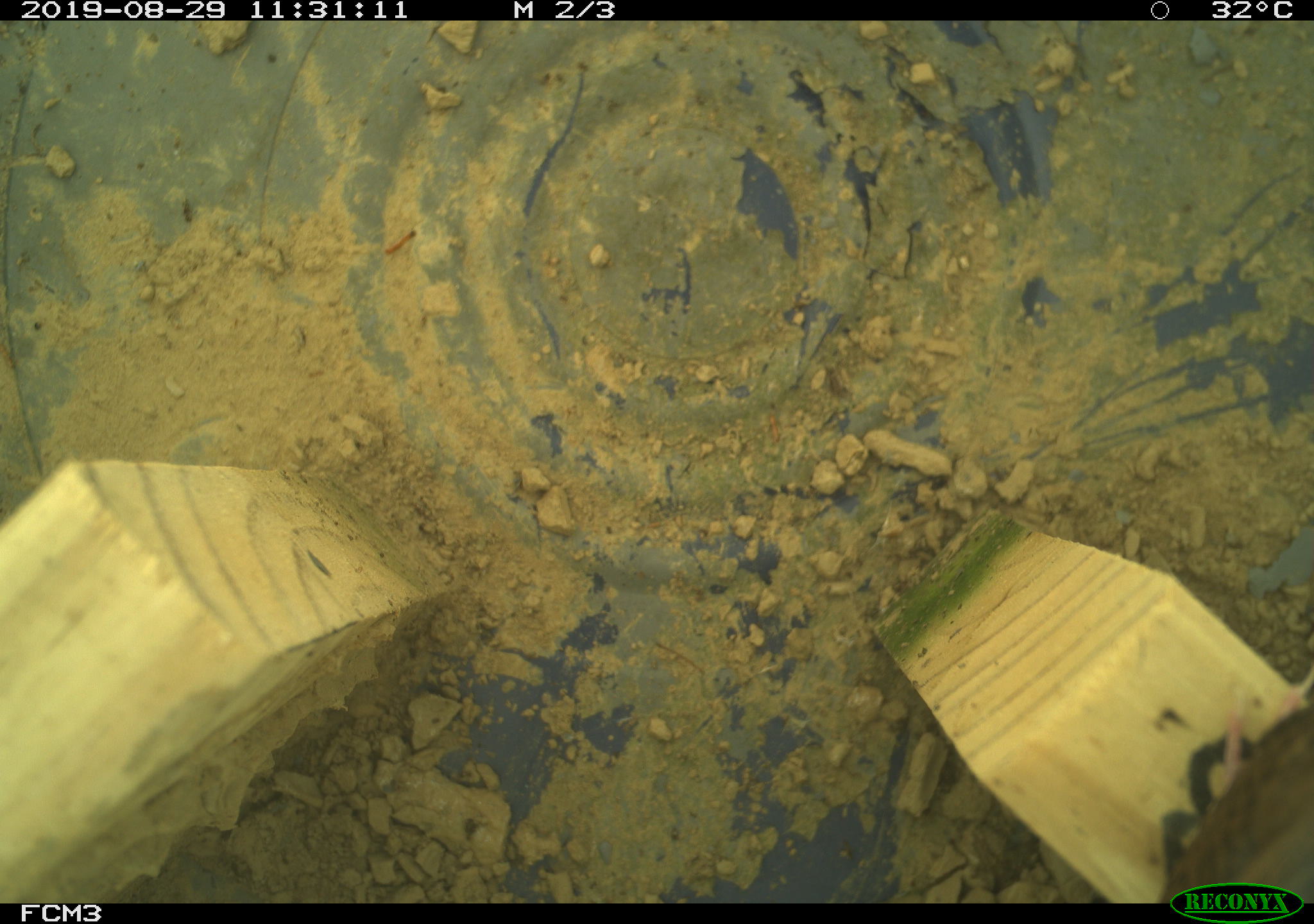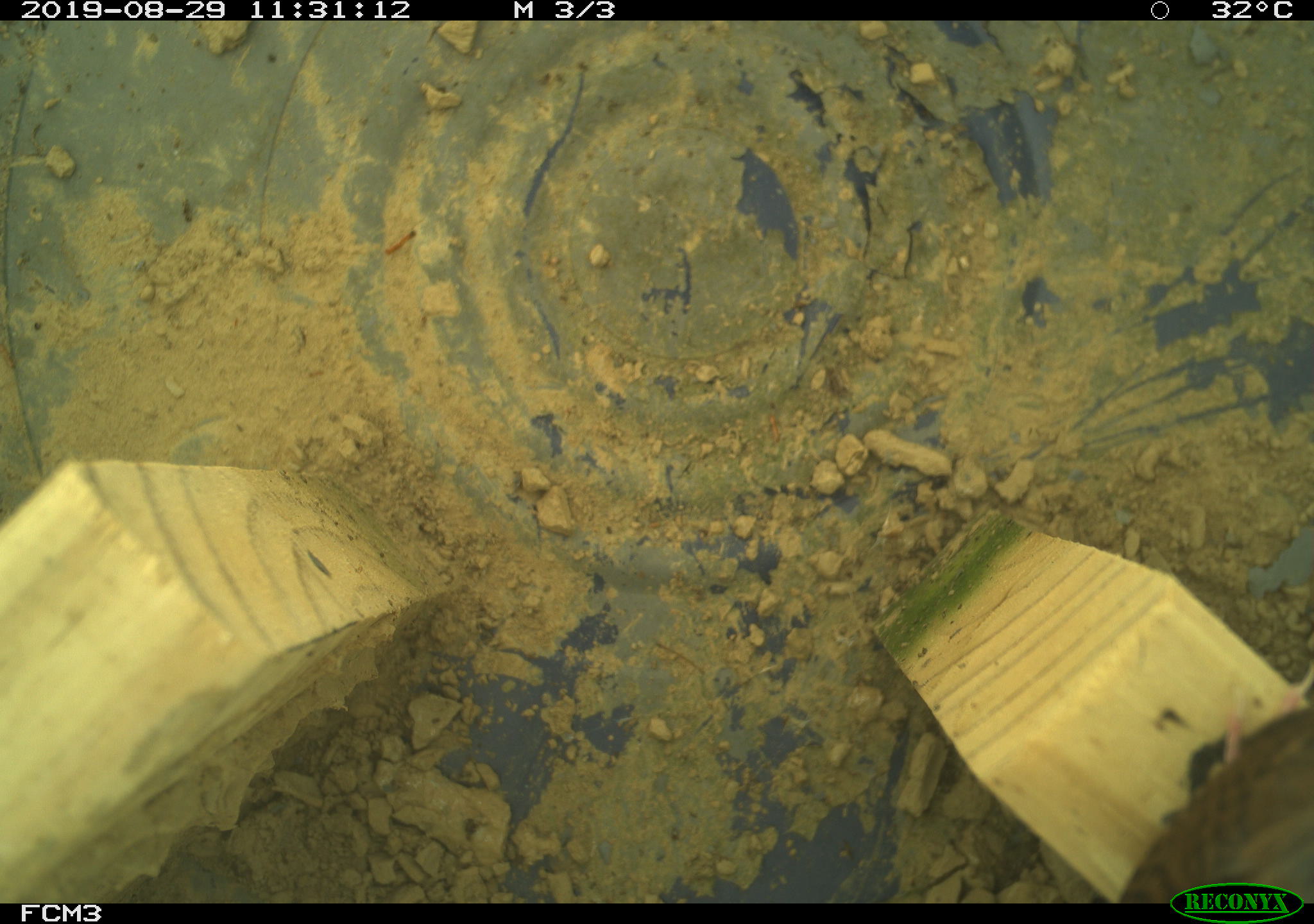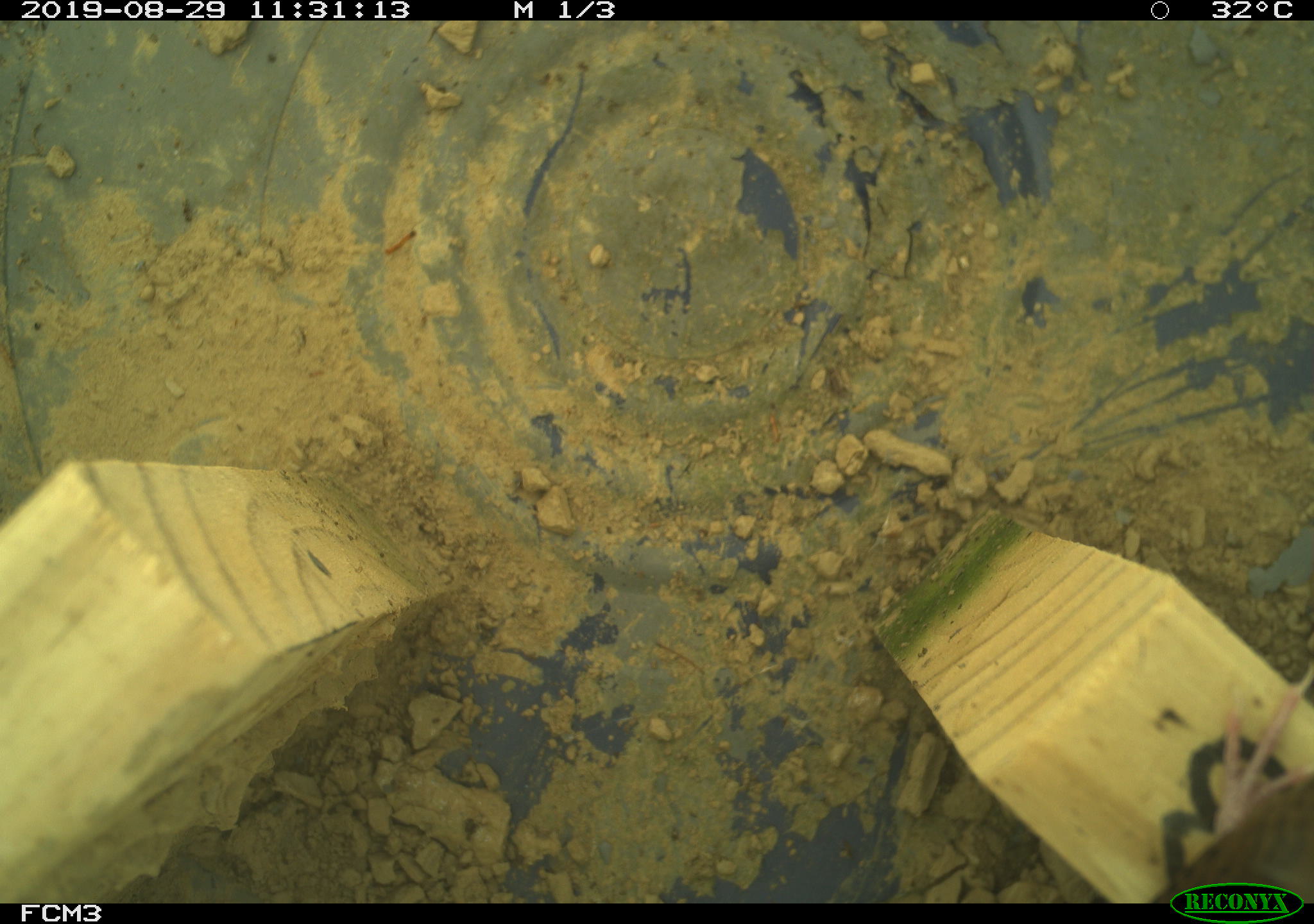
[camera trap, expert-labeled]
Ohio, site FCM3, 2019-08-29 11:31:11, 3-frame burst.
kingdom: Animalia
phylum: Chordata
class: Aves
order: Passeriformes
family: Troglodytidae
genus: Troglodytes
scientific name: Troglodytes aedon aedon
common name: northern house wren